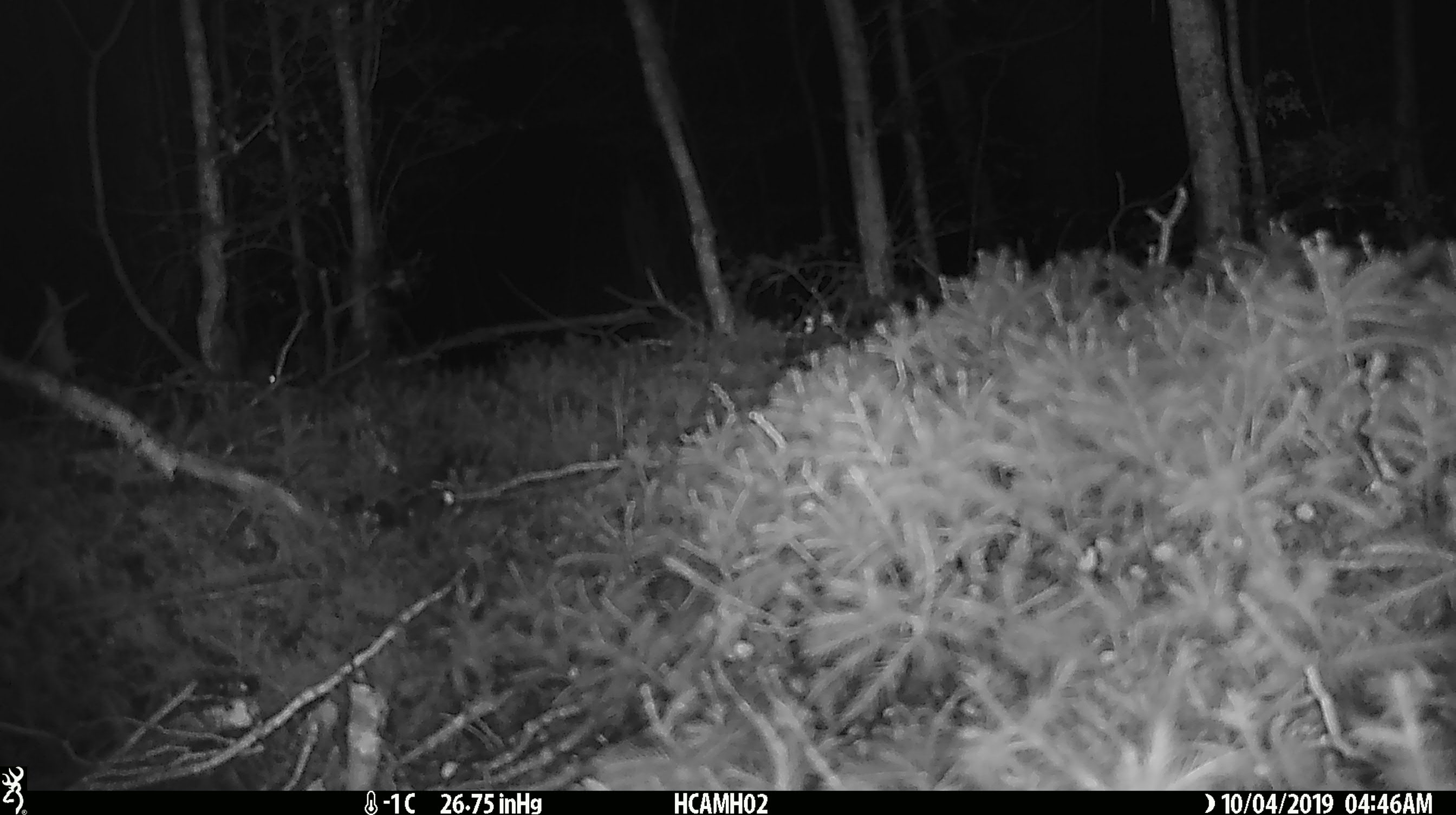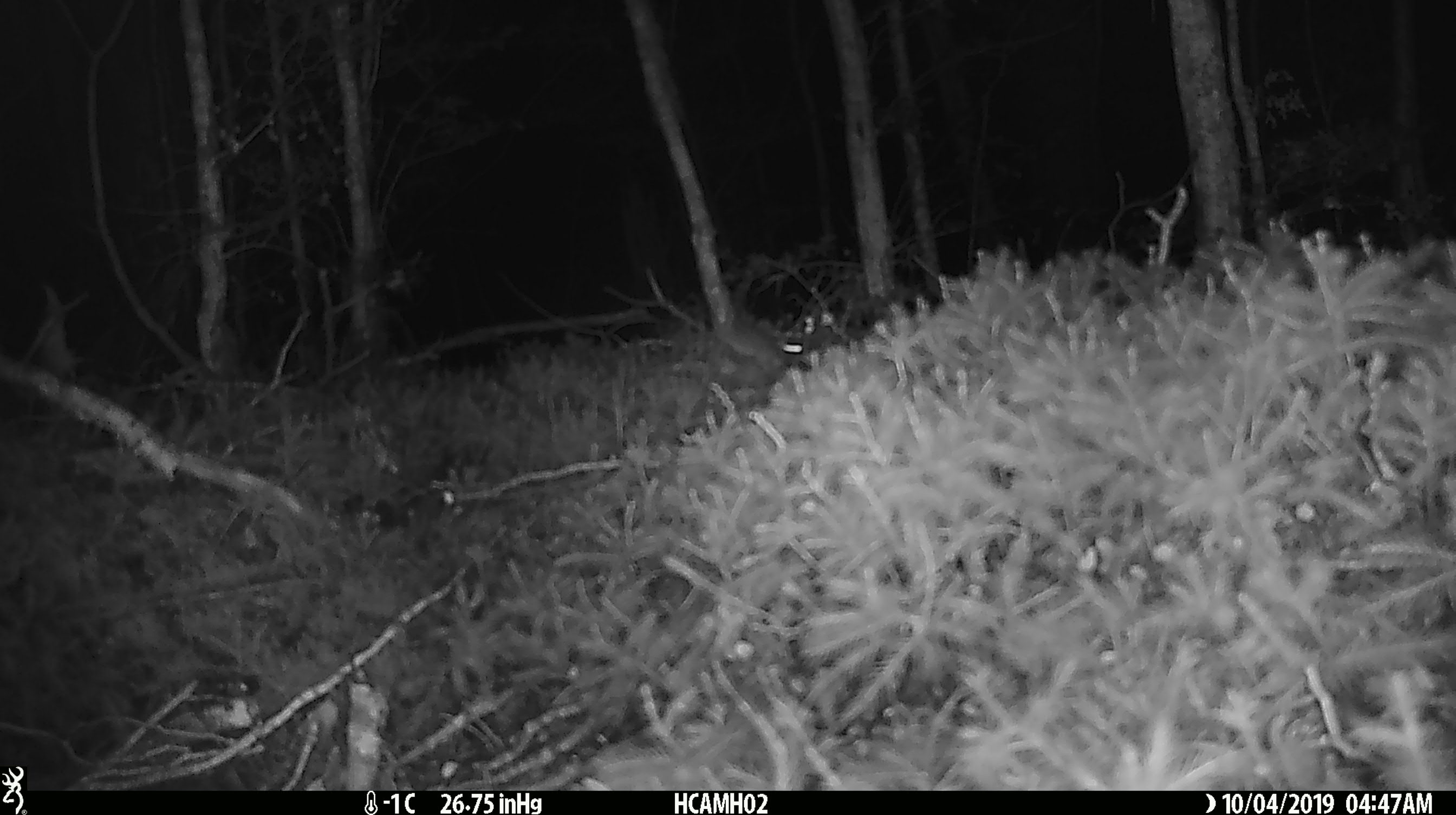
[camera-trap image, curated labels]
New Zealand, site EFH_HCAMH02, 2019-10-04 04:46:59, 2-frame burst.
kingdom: Animalia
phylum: Chordata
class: Mammalia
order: Rodentia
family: Muridae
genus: Mus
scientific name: Mus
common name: mouse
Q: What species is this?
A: Mouse (Mus).